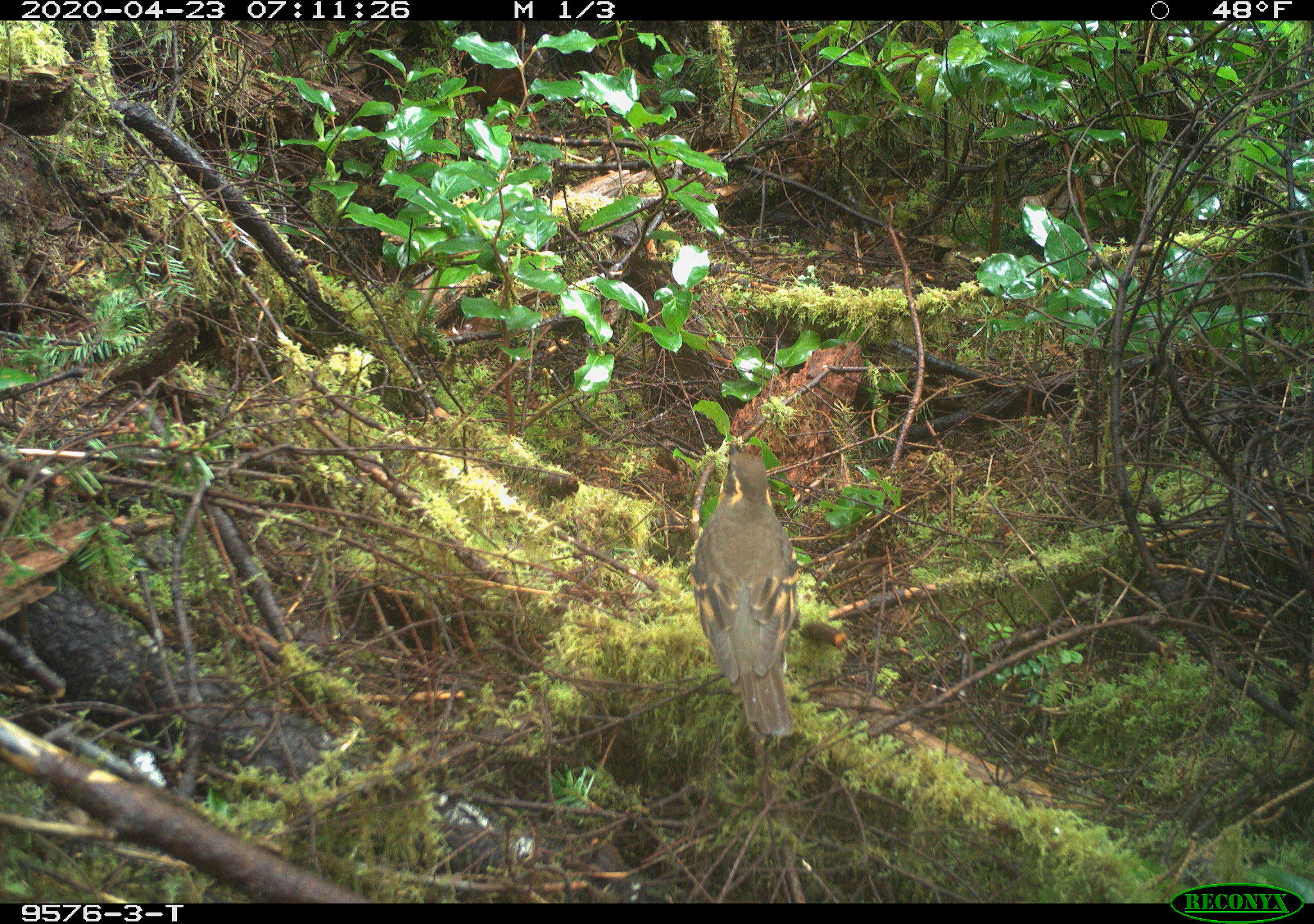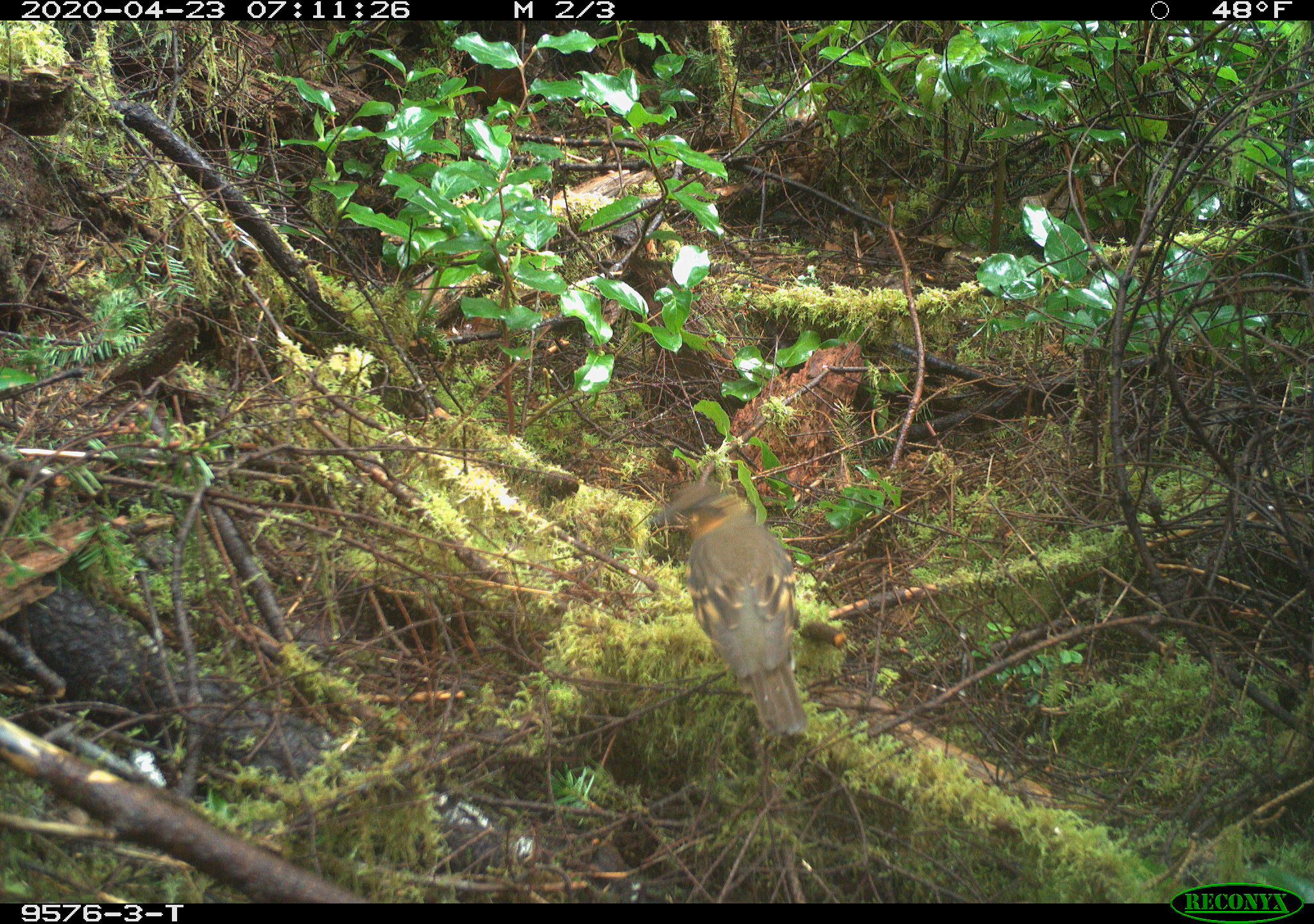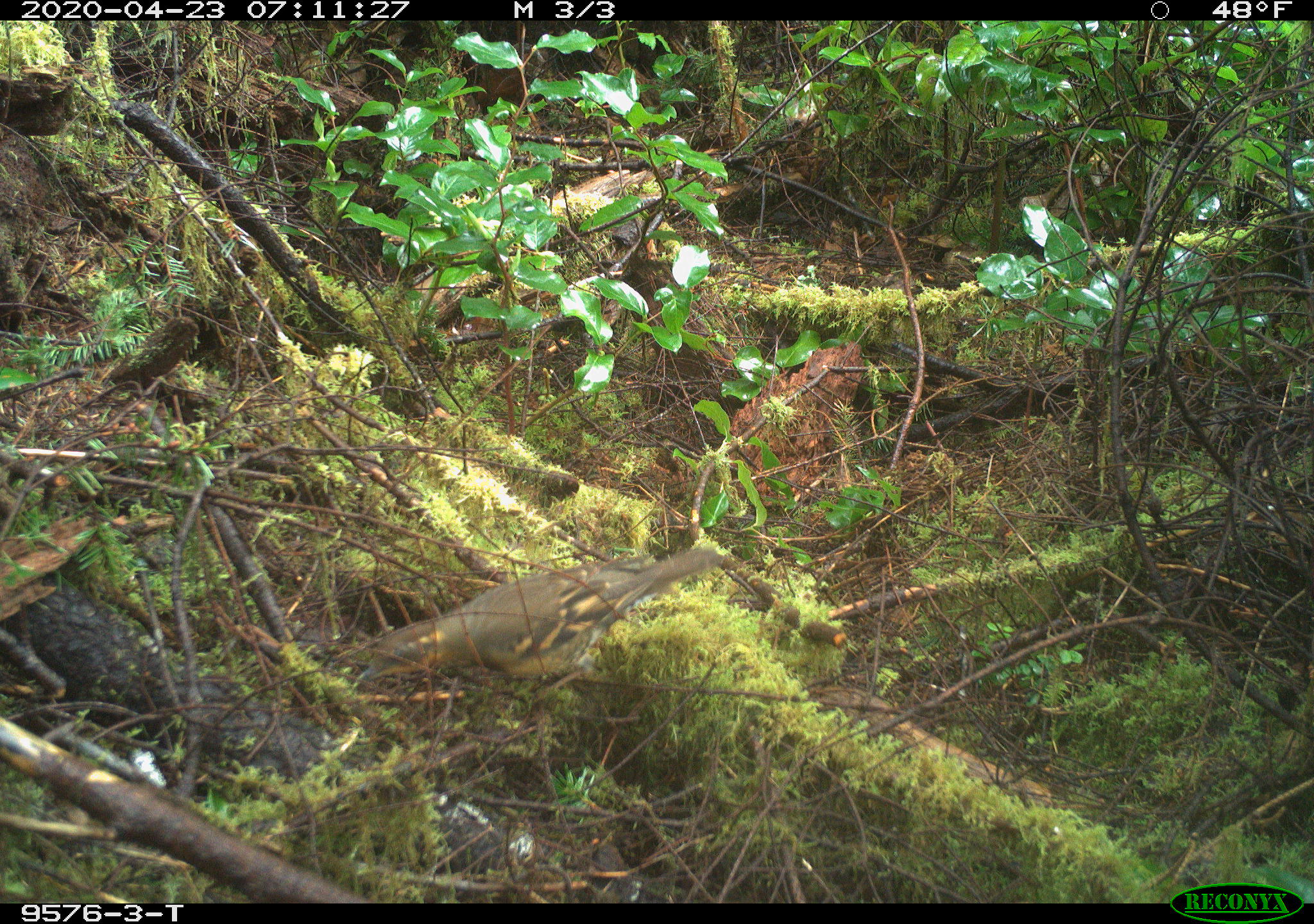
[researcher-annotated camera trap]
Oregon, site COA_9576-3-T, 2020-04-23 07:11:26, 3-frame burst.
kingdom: Animalia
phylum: Chordata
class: Aves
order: Passeriformes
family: Turdidae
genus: Ixoreus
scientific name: Ixoreus naevius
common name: varied thrush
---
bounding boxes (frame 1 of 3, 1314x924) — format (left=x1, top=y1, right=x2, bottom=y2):
varied thrush: (left=696, top=432, right=808, bottom=734)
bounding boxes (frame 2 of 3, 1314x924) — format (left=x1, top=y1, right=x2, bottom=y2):
varied thrush: (left=652, top=476, right=808, bottom=748)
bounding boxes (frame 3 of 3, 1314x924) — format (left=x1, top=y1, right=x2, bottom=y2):
varied thrush: (left=373, top=537, right=722, bottom=686)